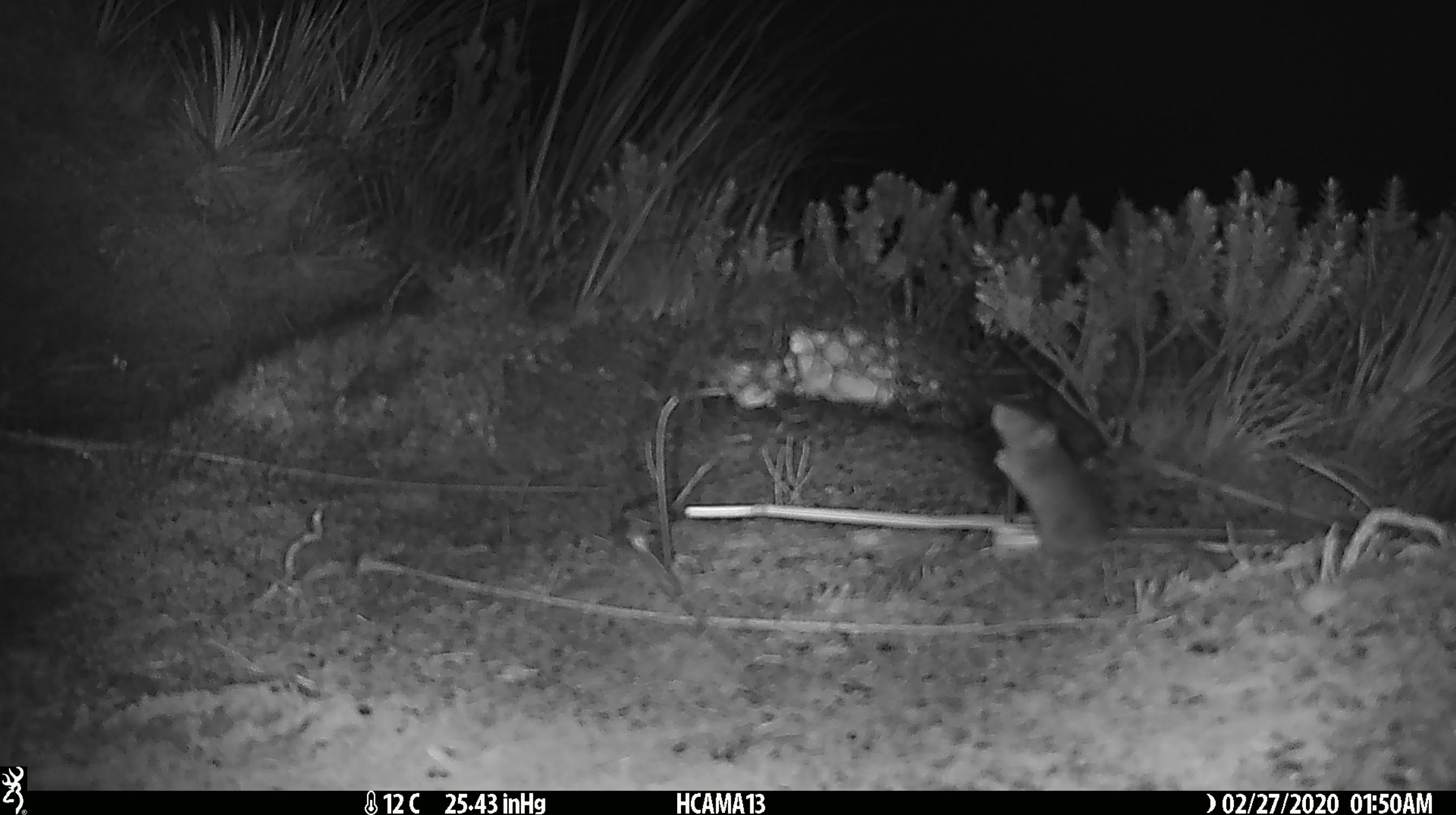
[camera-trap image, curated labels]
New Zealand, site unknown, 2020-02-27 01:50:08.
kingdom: Animalia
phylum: Chordata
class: Mammalia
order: Rodentia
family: Muridae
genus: Mus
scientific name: Mus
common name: mouse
Mouse (Mus).